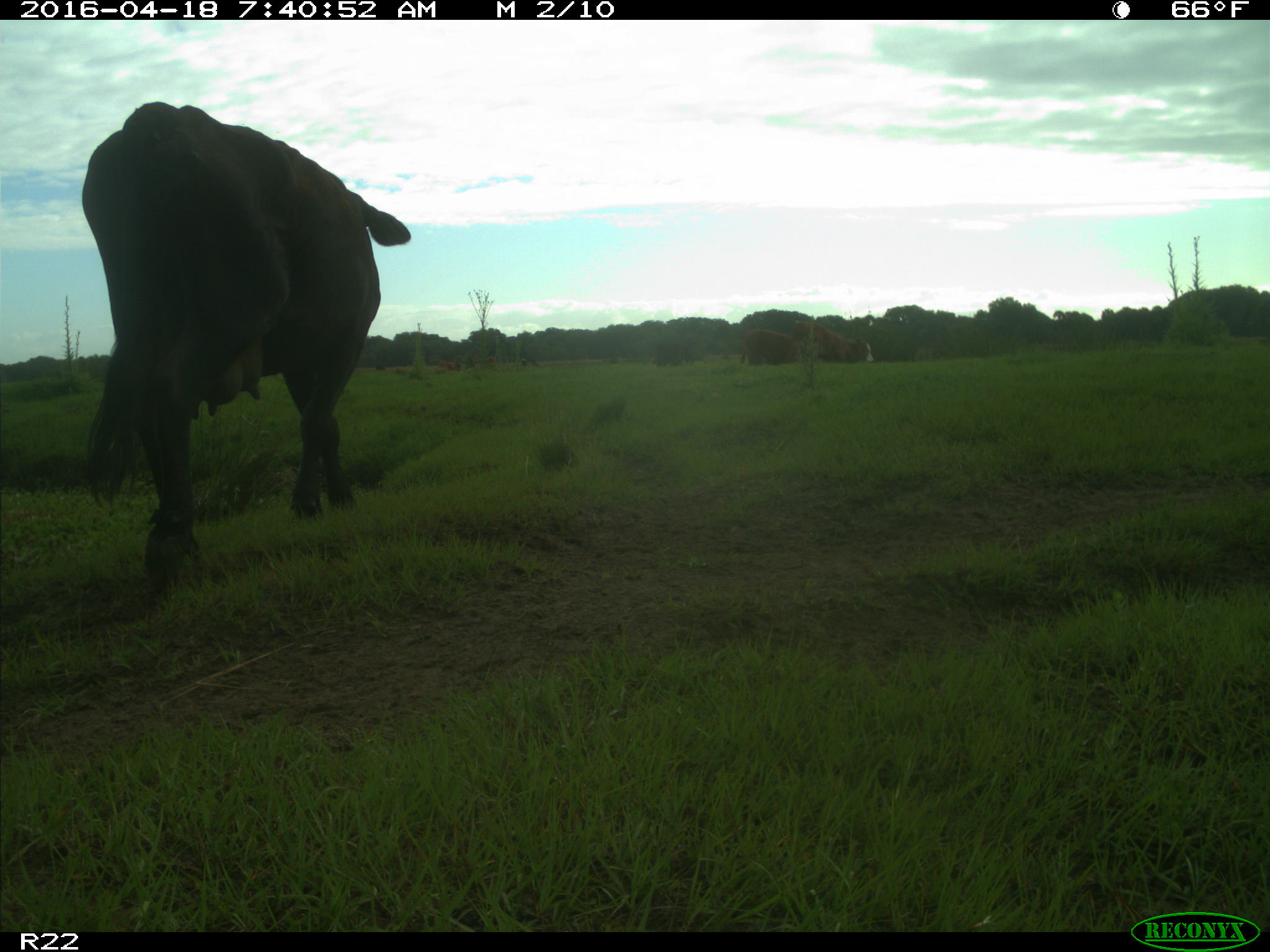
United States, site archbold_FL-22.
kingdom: Animalia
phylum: Chordata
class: Mammalia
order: Artiodactyla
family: Bovidae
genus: Bos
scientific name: Bos taurus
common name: domestic cow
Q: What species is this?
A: Bos taurus (domestic cow).